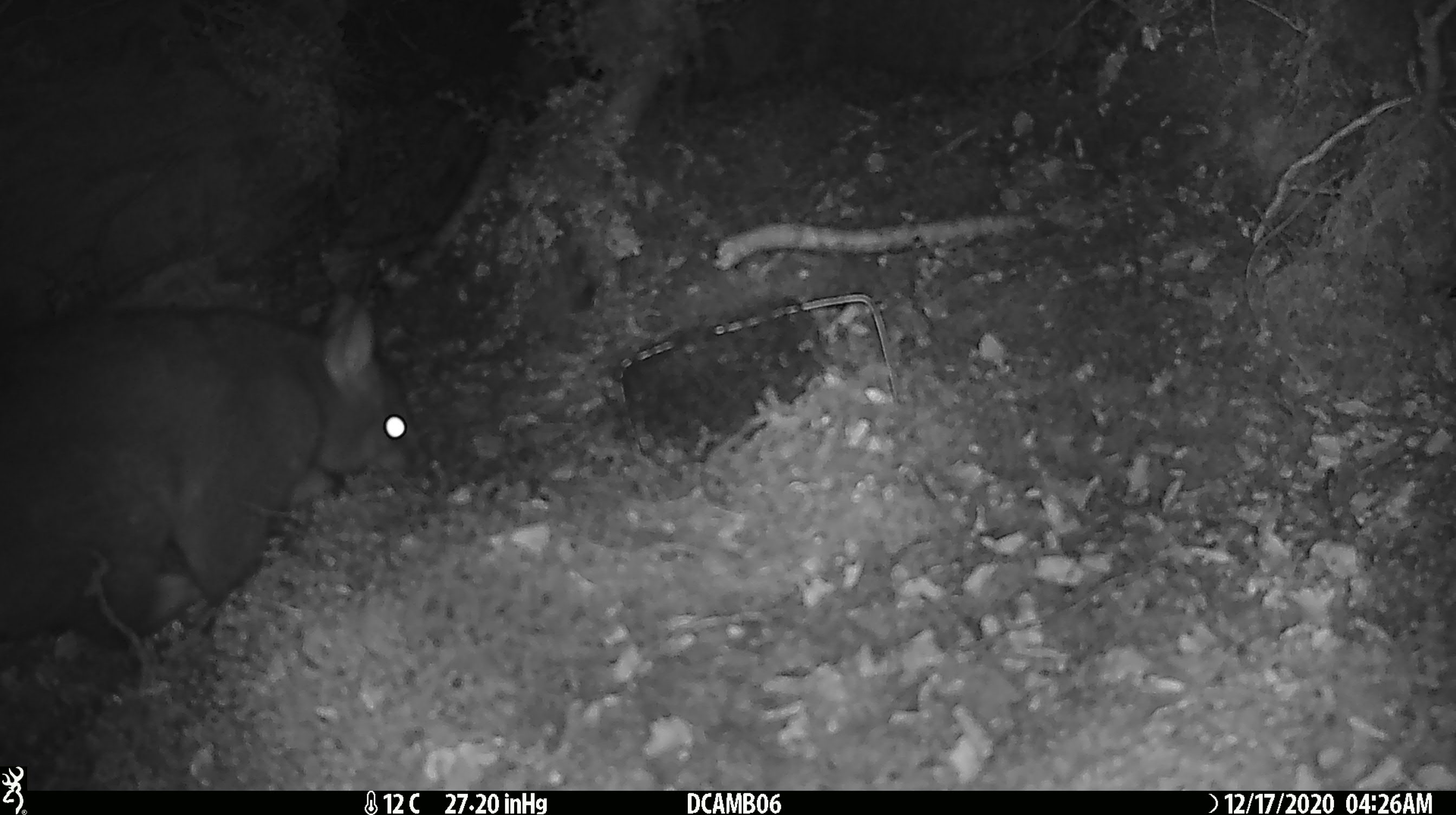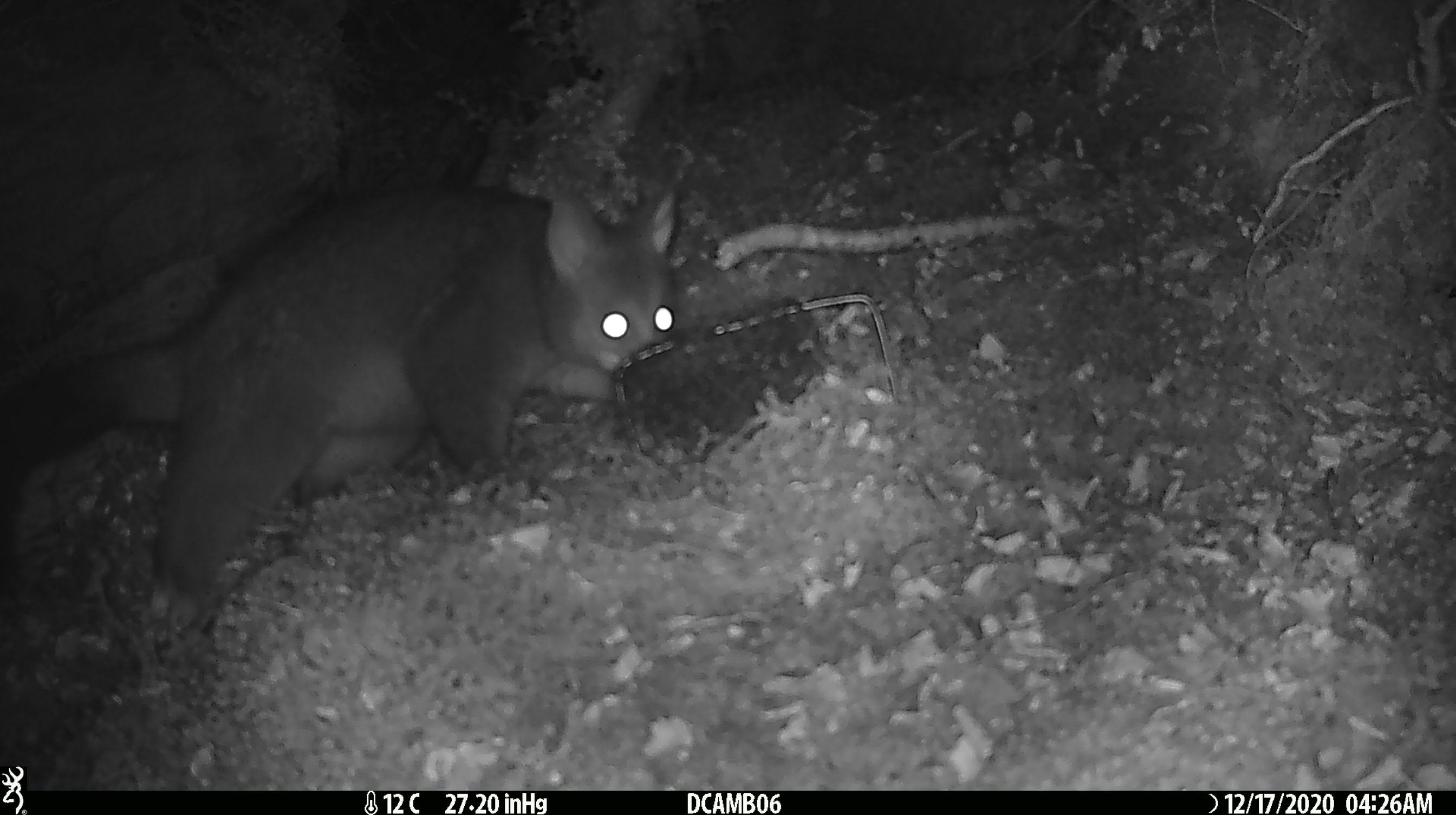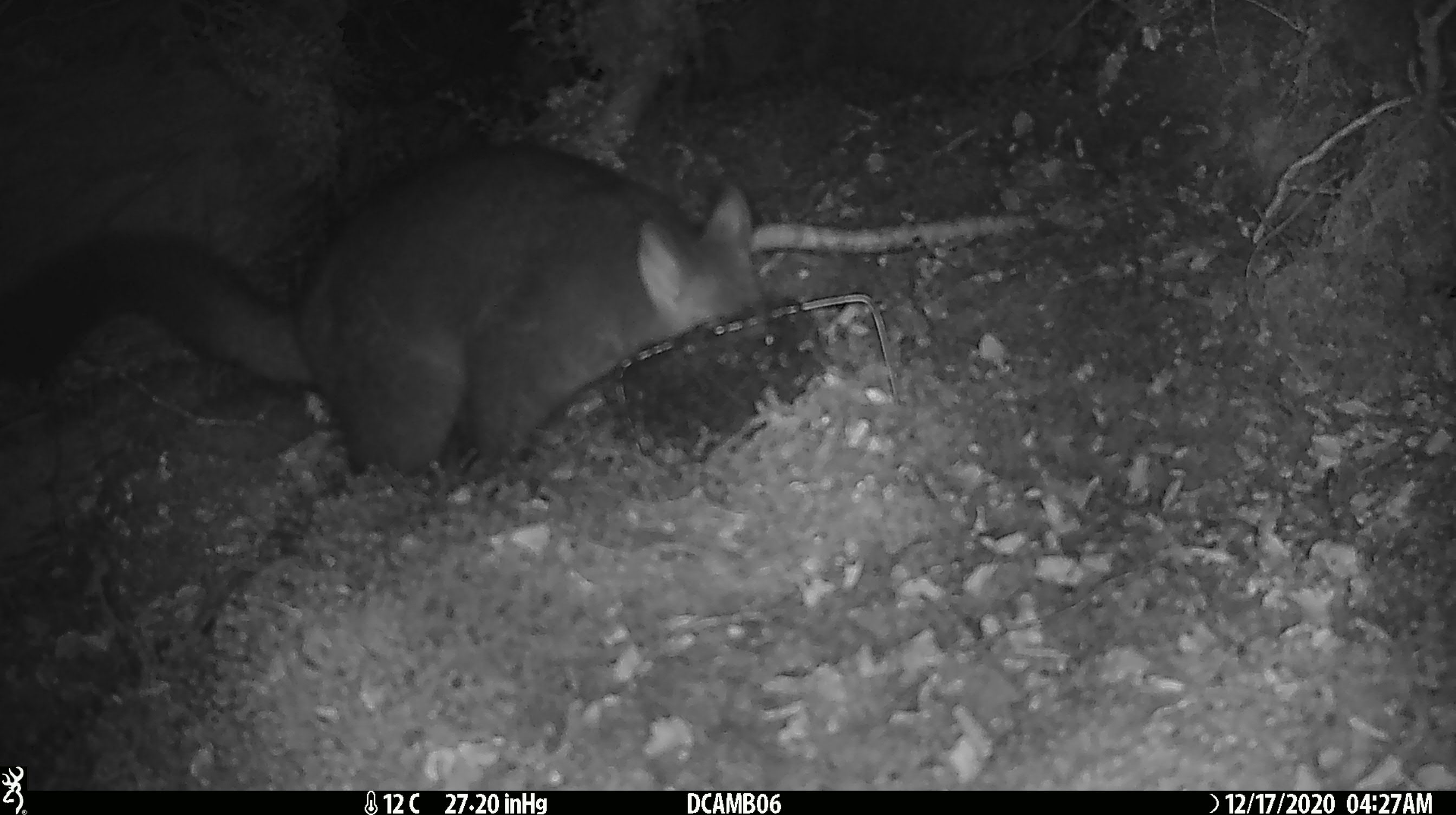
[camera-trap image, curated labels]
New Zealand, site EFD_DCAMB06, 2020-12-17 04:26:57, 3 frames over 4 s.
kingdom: Animalia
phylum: Chordata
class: Mammalia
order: Diprotodontia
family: Phalangeridae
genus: Trichosurus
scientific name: Trichosurus vulpecula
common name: common brushtail possum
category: possum